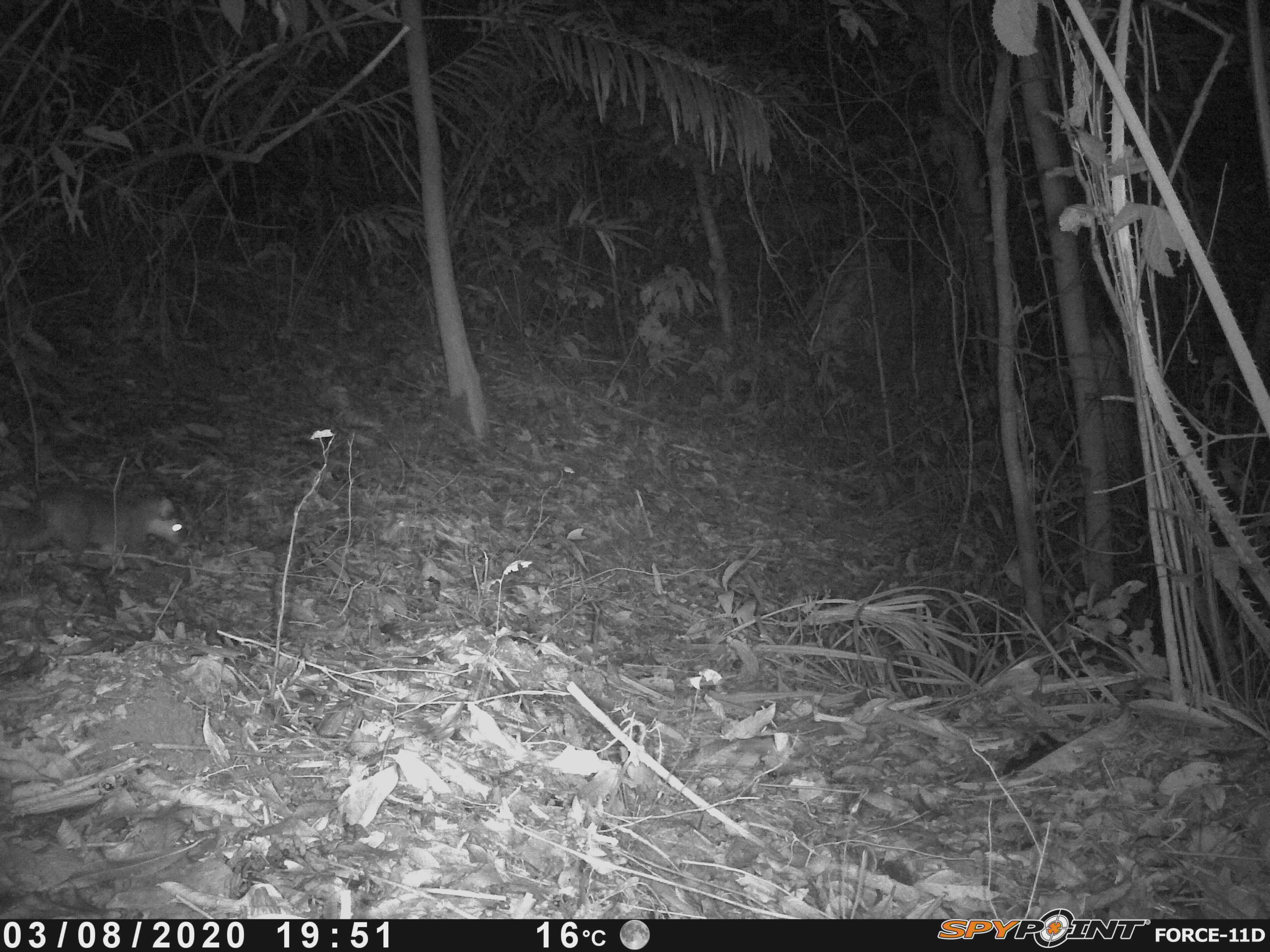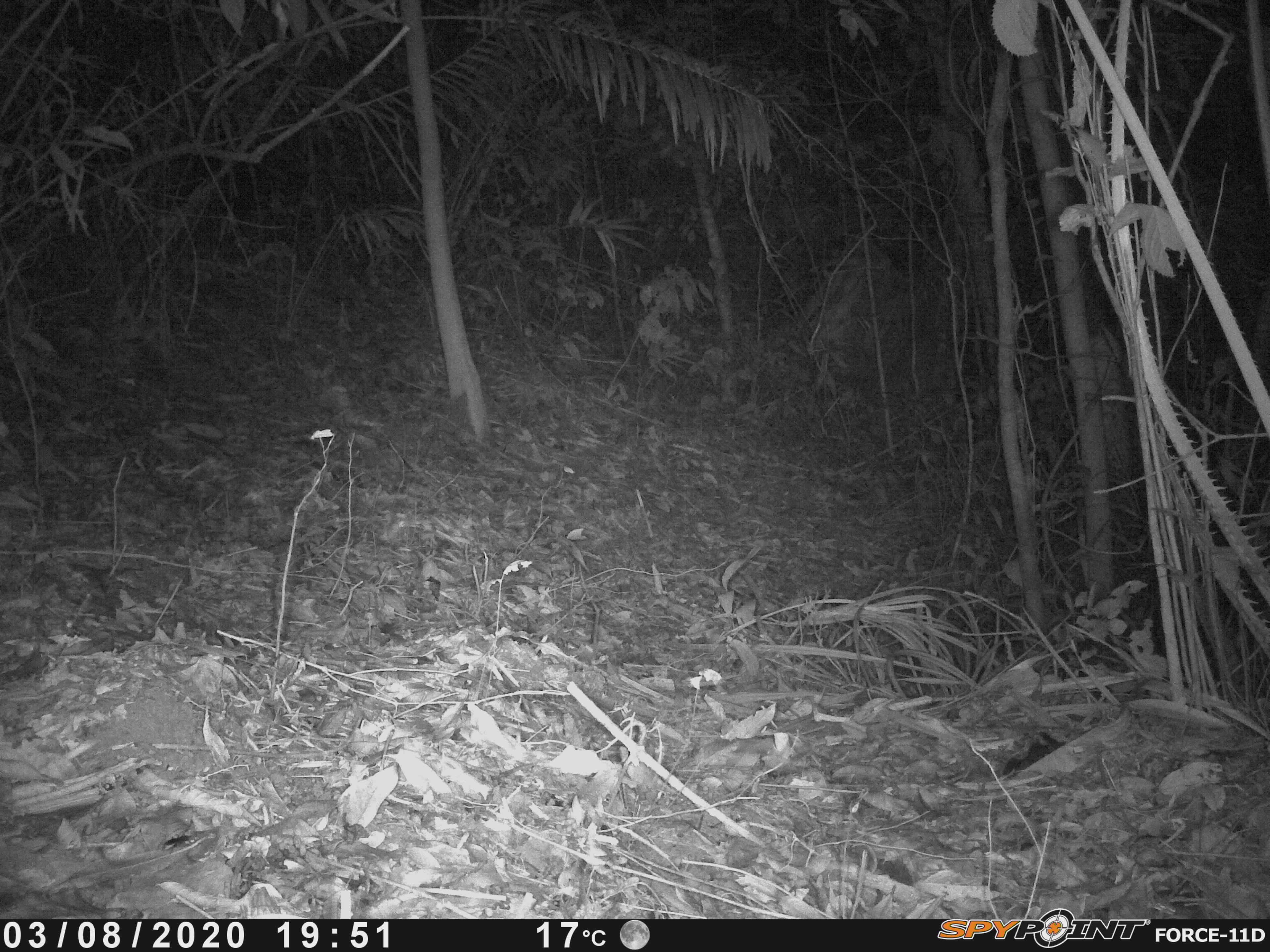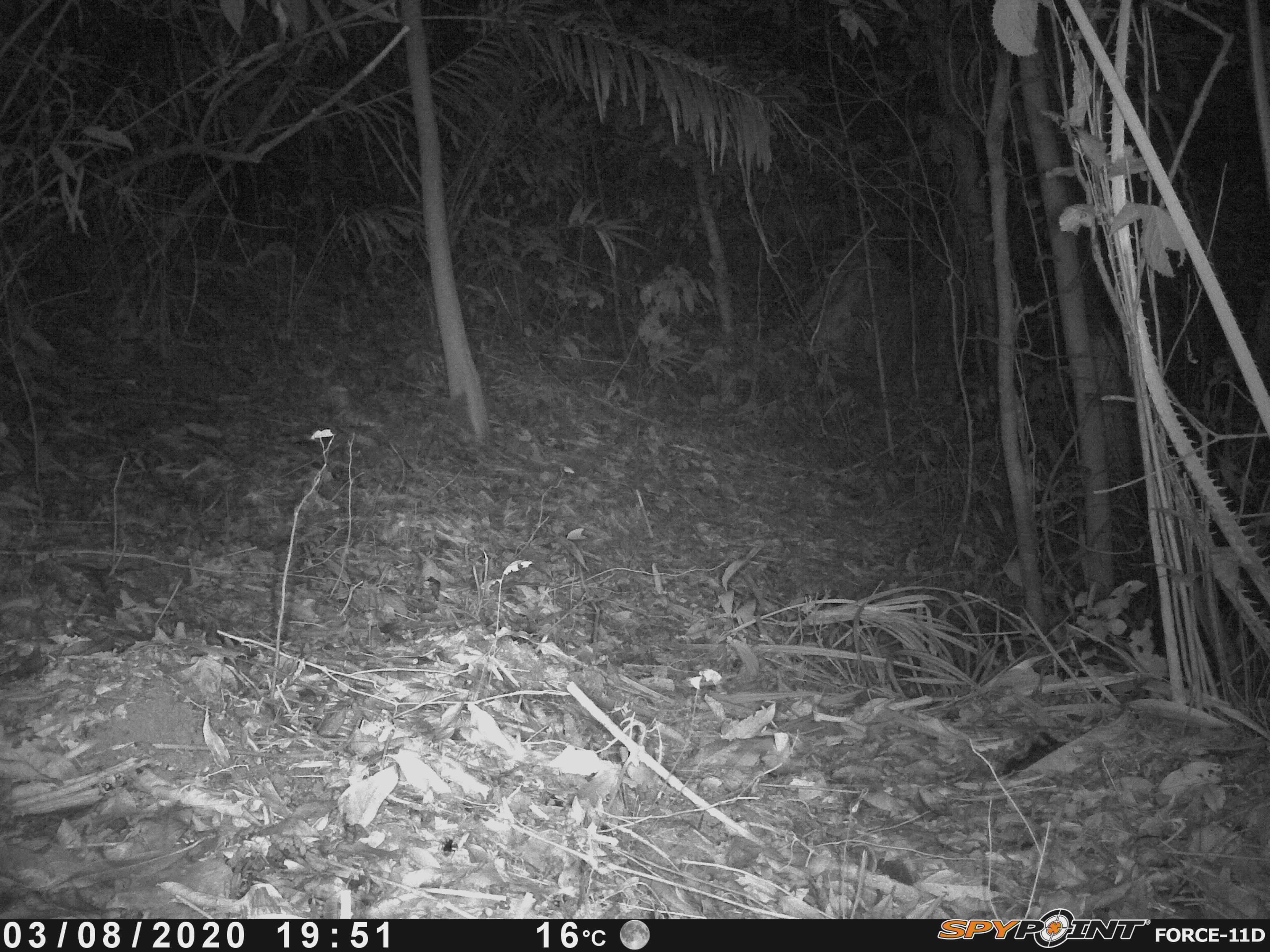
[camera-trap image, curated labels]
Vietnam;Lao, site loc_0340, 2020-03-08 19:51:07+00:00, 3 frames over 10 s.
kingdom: Animalia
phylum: Chordata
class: Mammalia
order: Carnivora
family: Mustelidae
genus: Melogale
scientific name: Melogale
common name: ferret badger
Ferret badger (Melogale). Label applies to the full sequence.